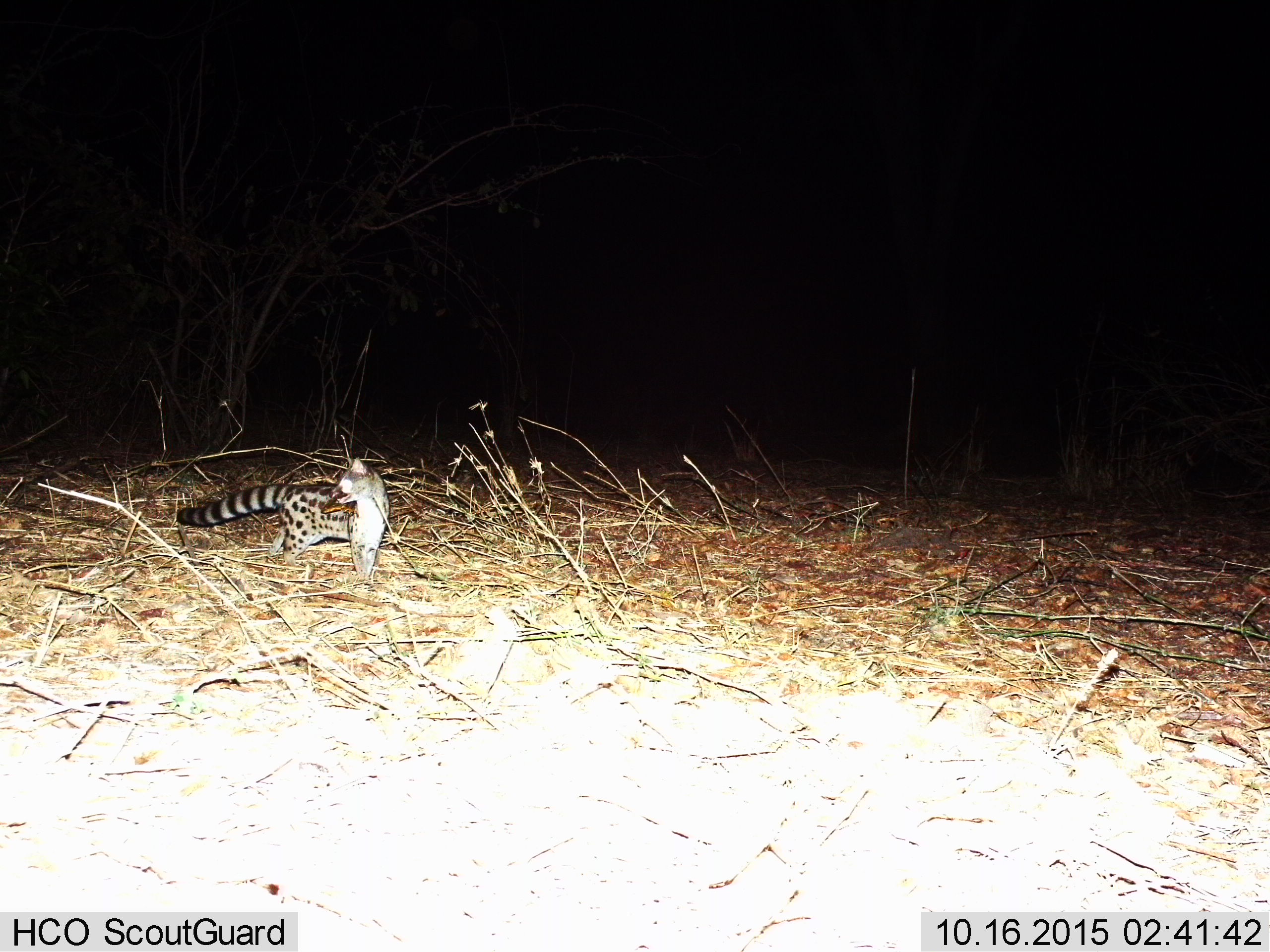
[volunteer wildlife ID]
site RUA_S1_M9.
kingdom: Animalia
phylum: Chordata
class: Mammalia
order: Carnivora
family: Viverridae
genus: Genetta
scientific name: Genetta genetta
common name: small-spotted genet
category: genetcommonsmallspotted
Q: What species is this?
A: Genetcommonsmallspotted (small-spotted genet) (Genetta genetta).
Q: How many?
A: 1.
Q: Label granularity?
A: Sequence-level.